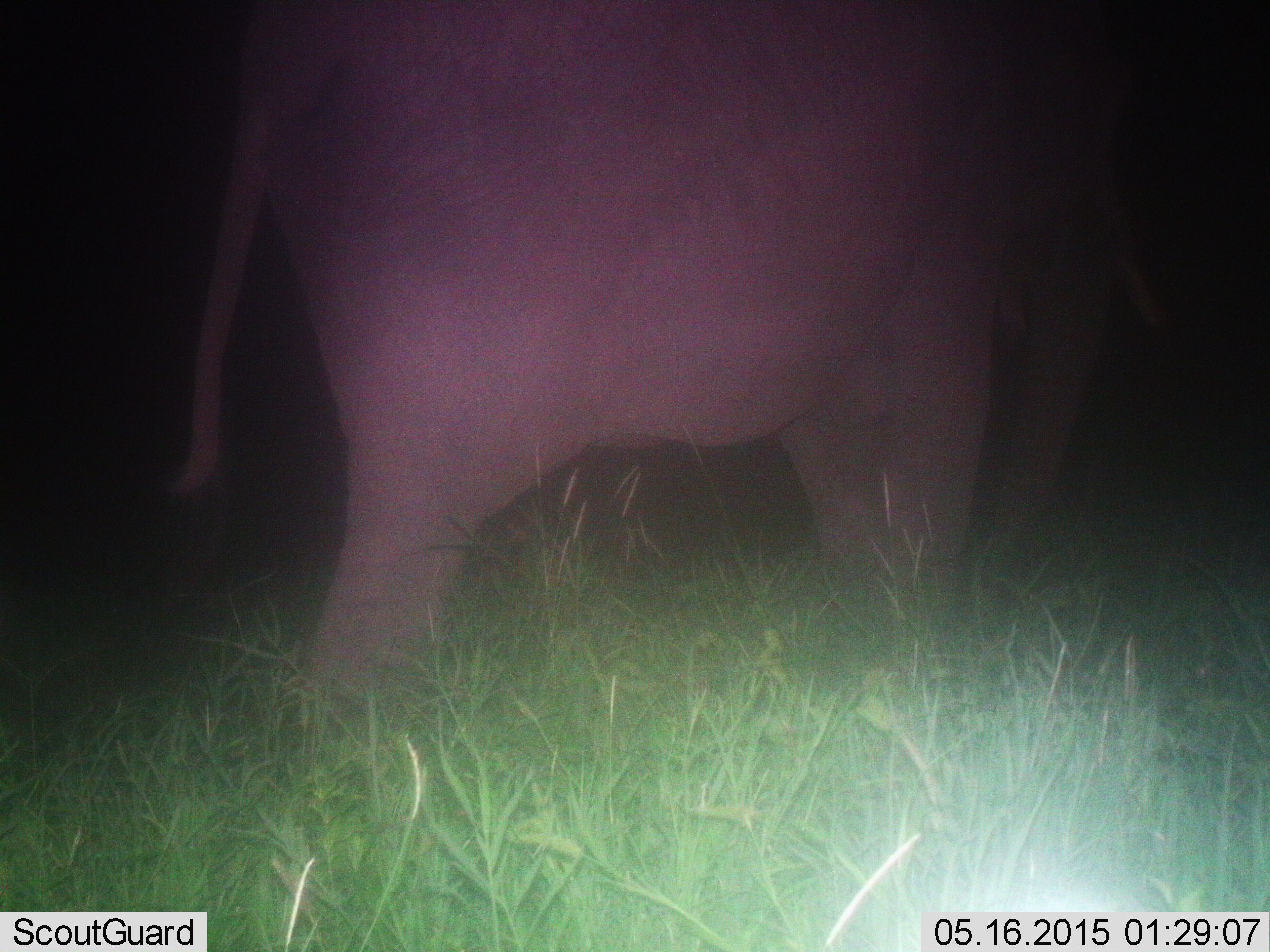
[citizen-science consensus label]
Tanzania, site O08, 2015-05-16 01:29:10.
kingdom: Animalia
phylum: Chordata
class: Mammalia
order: Proboscidea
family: Elephantidae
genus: Loxodonta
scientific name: Loxodonta africana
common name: african bush elephant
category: elephant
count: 1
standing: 80%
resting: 0%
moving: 20%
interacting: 0%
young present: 0%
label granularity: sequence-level